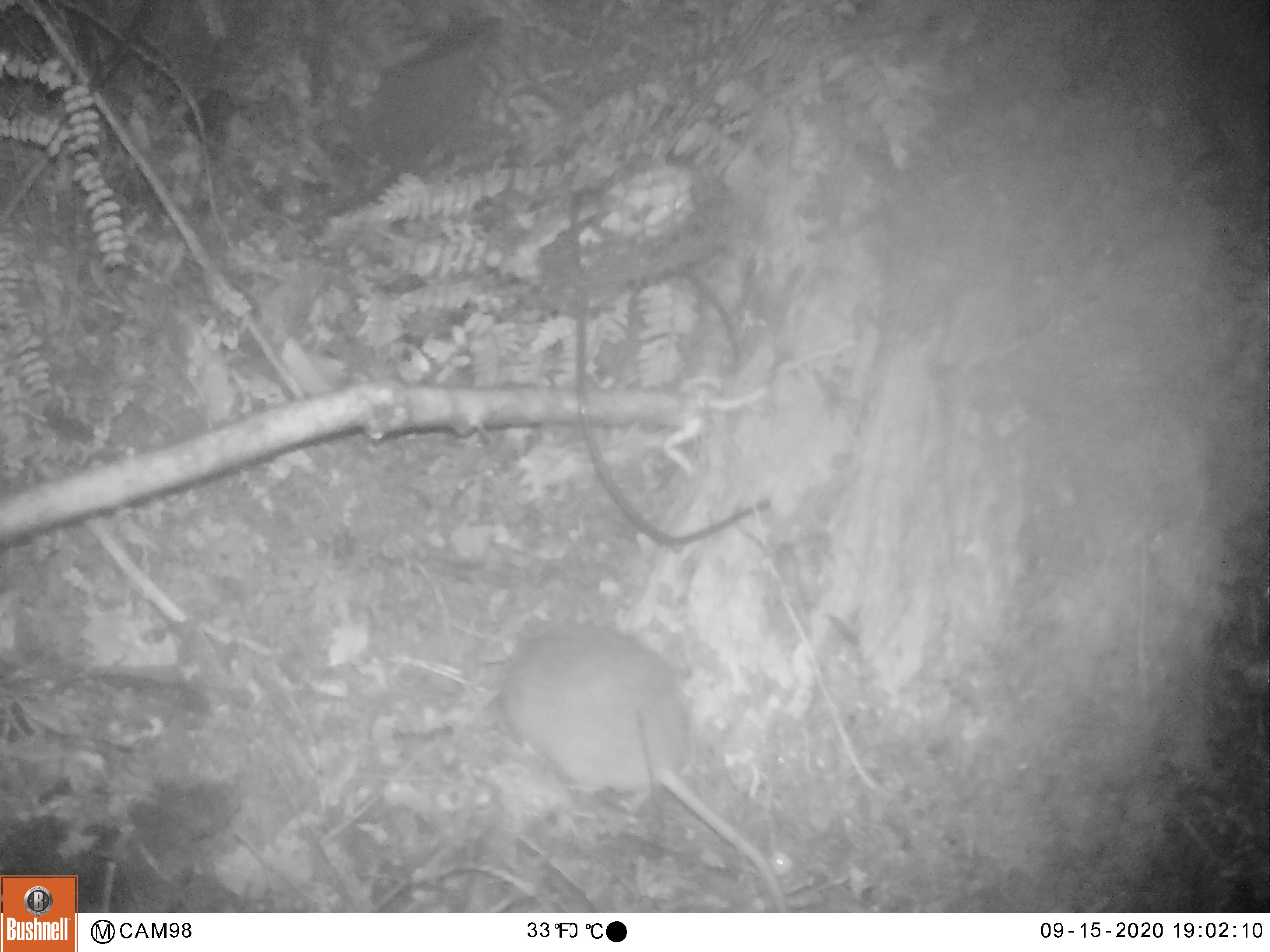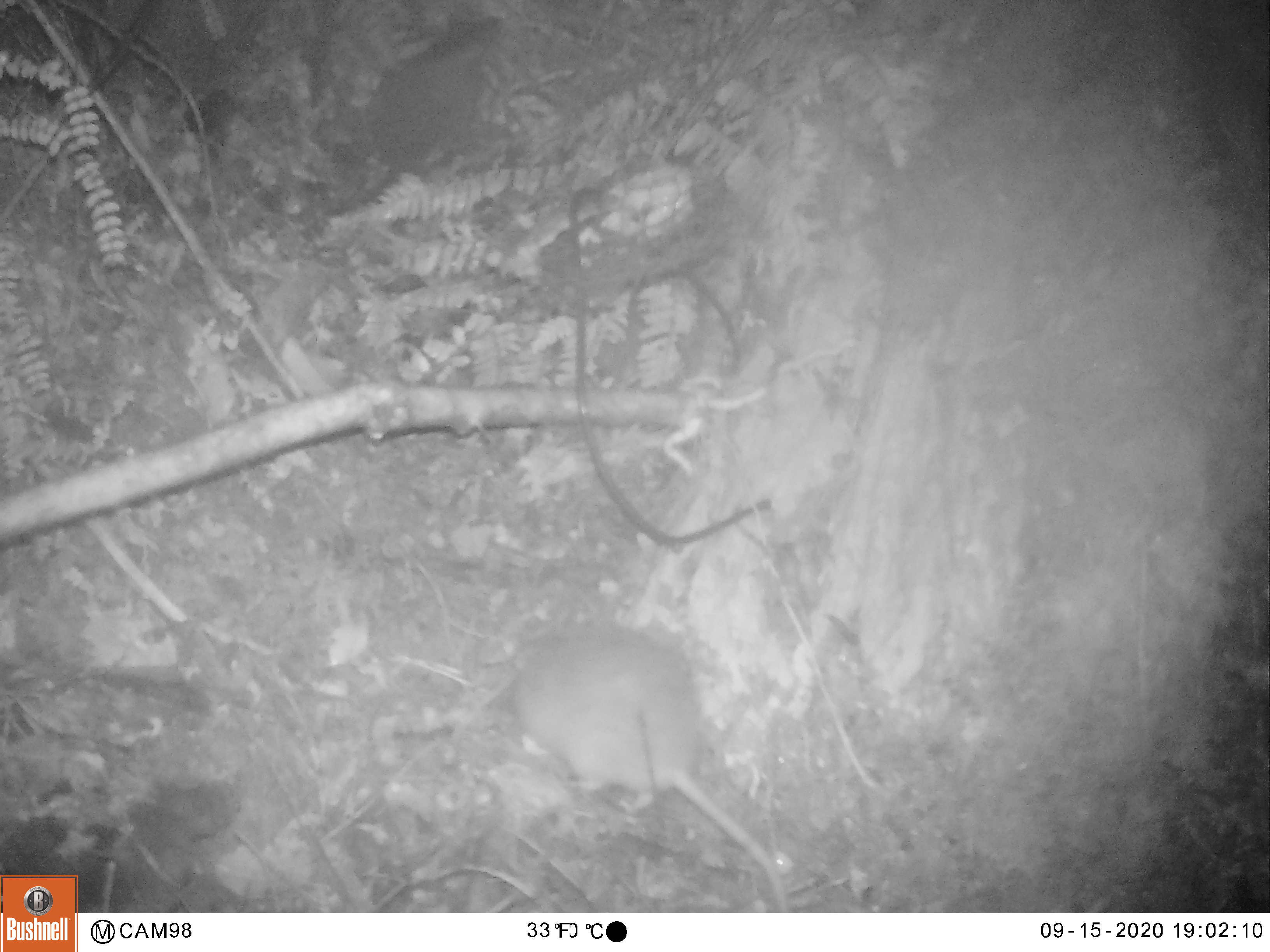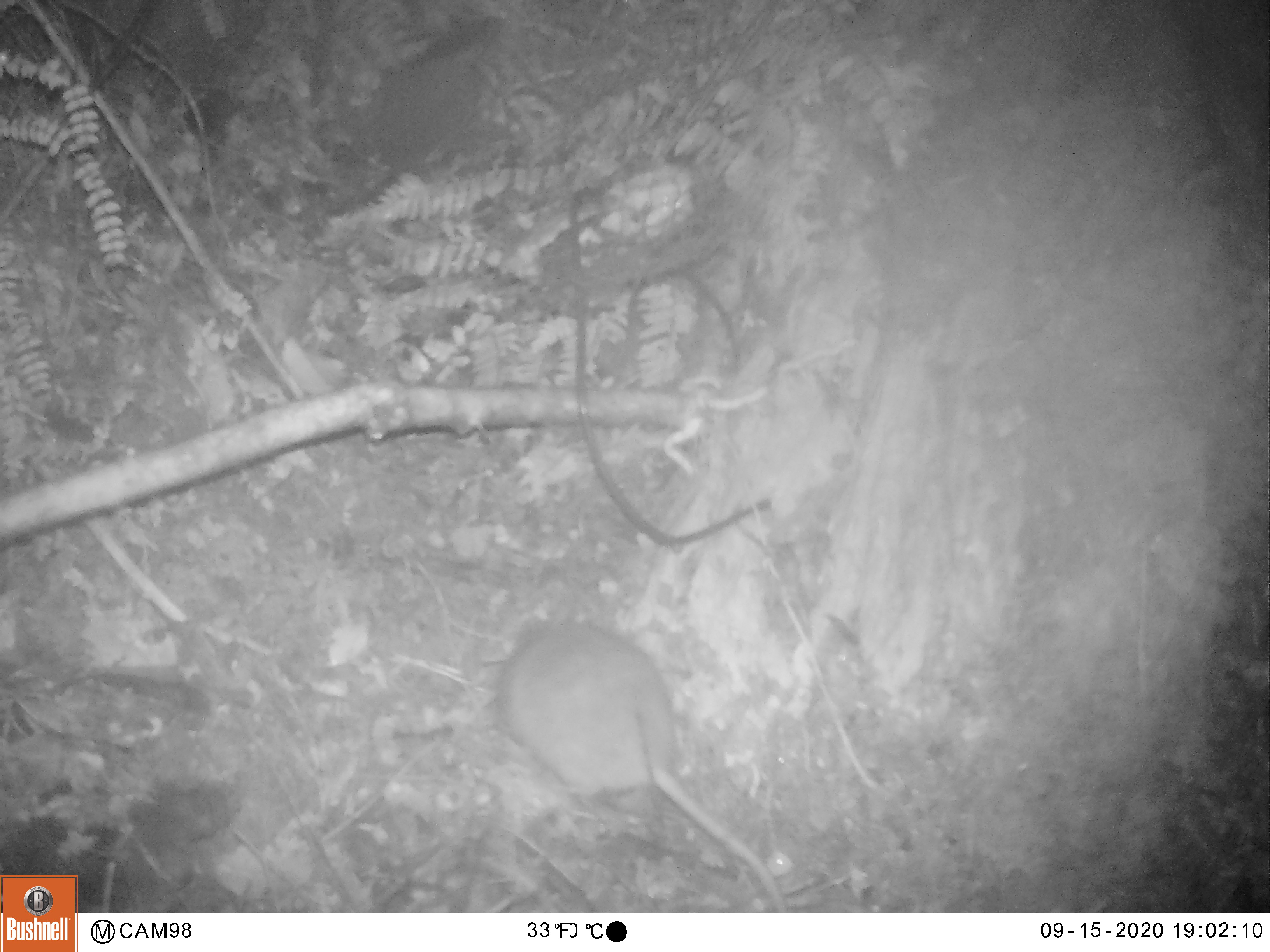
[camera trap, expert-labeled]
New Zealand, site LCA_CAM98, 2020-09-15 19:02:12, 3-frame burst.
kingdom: Animalia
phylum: Chordata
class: Mammalia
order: Rodentia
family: Muridae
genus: Rattus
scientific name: Rattus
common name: rat